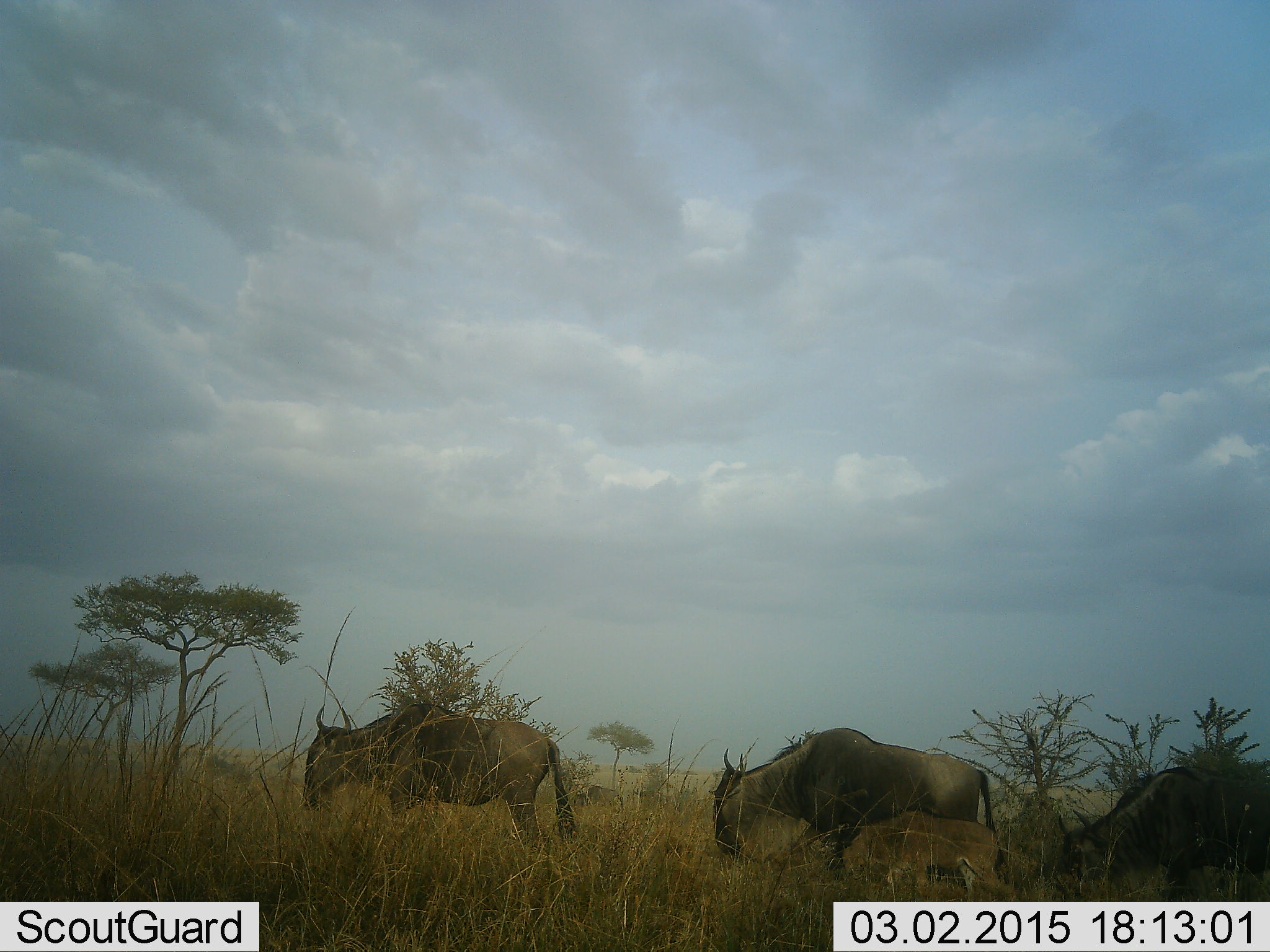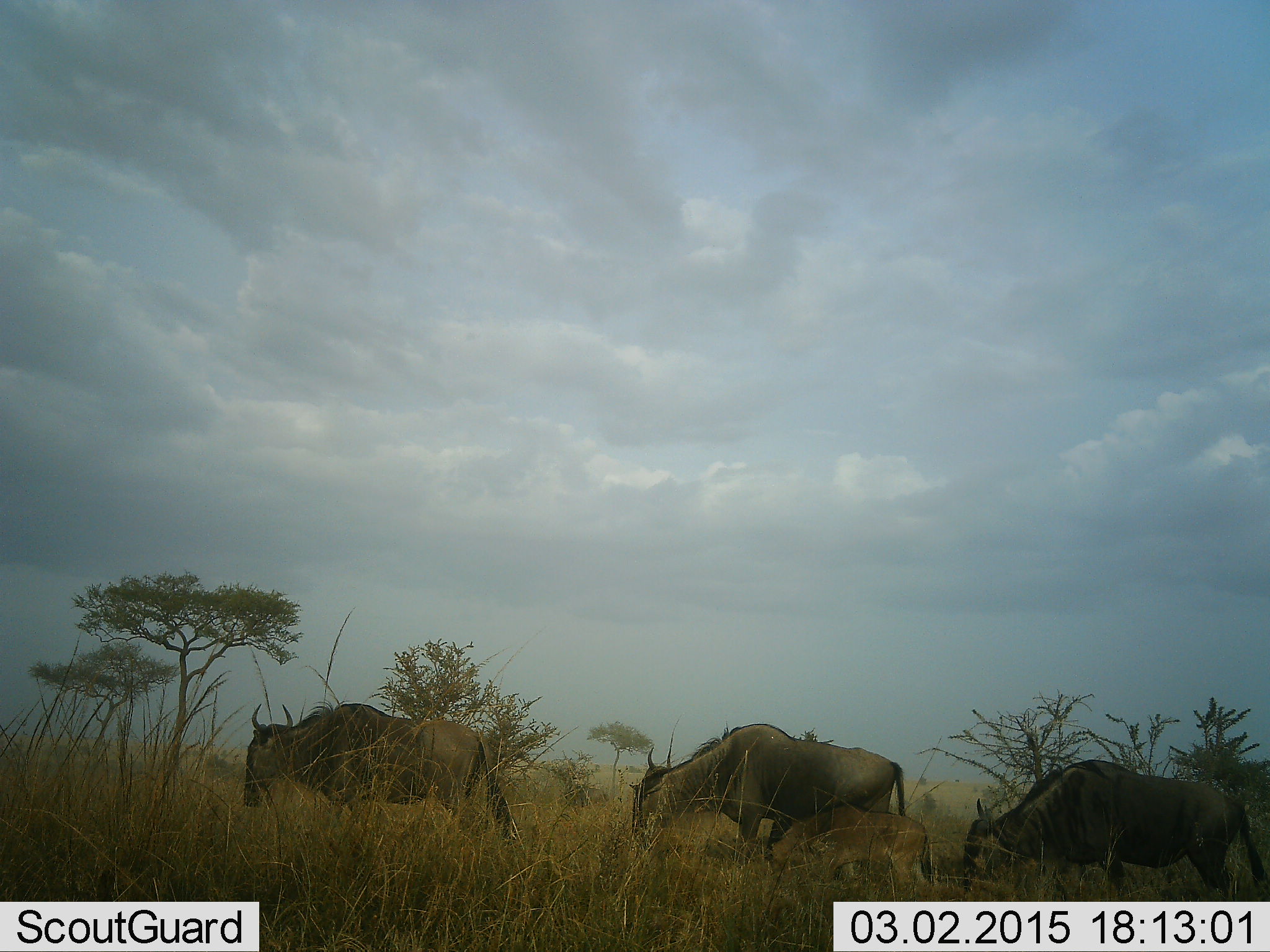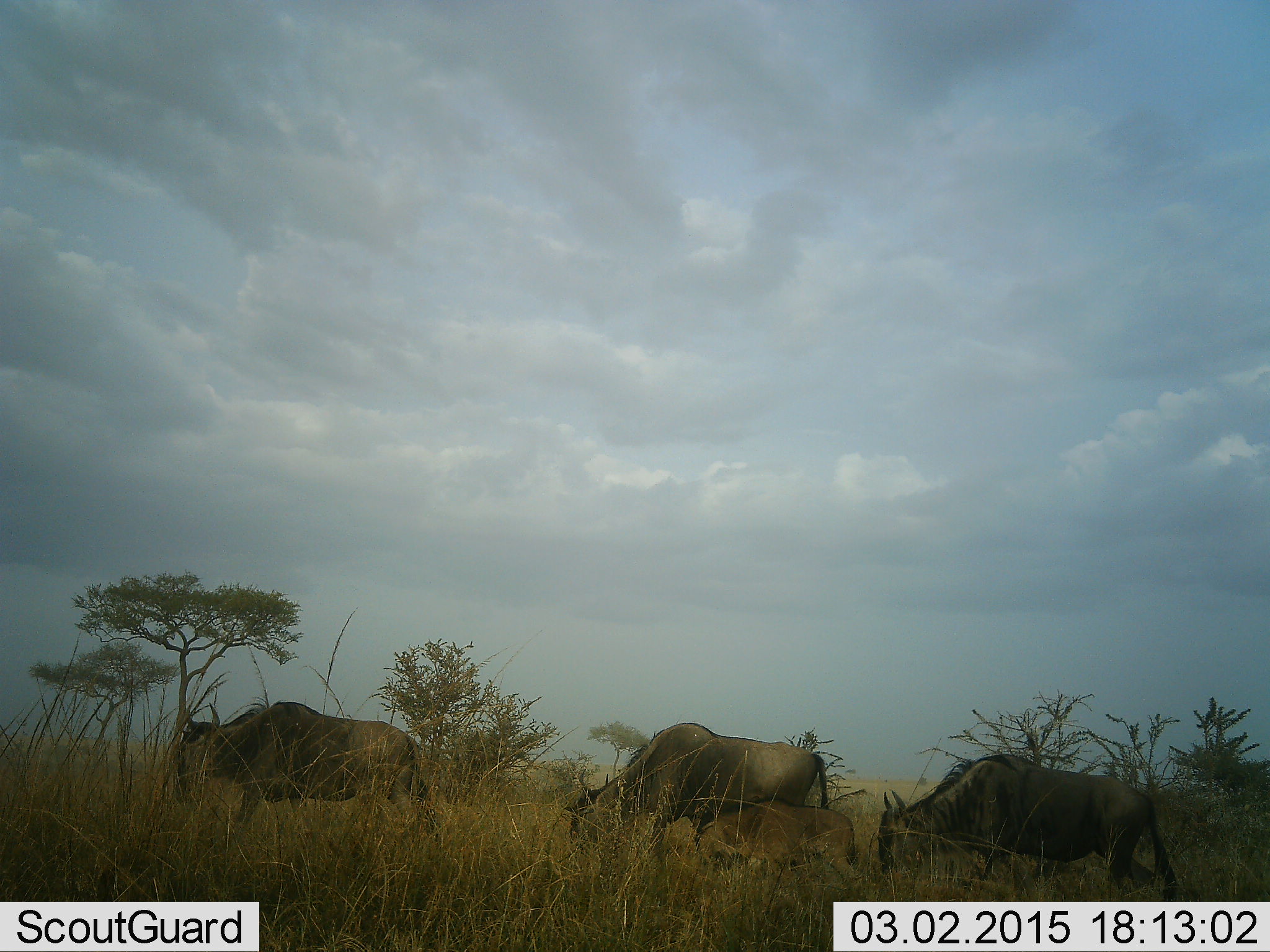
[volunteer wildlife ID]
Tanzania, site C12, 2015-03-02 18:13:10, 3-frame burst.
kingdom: Animalia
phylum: Chordata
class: Mammalia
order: Artiodactyla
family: Bovidae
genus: Connochaetes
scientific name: Connochaetes taurinus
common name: blue wildebeest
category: wildebeest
Wildebeest (blue wildebeest) (Connochaetes taurinus), count 4. Behavior (volunteer vote fractions): standing 20%, resting 0%, moving 70%, interacting 0%. Young present (vote fraction): 70%. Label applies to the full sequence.